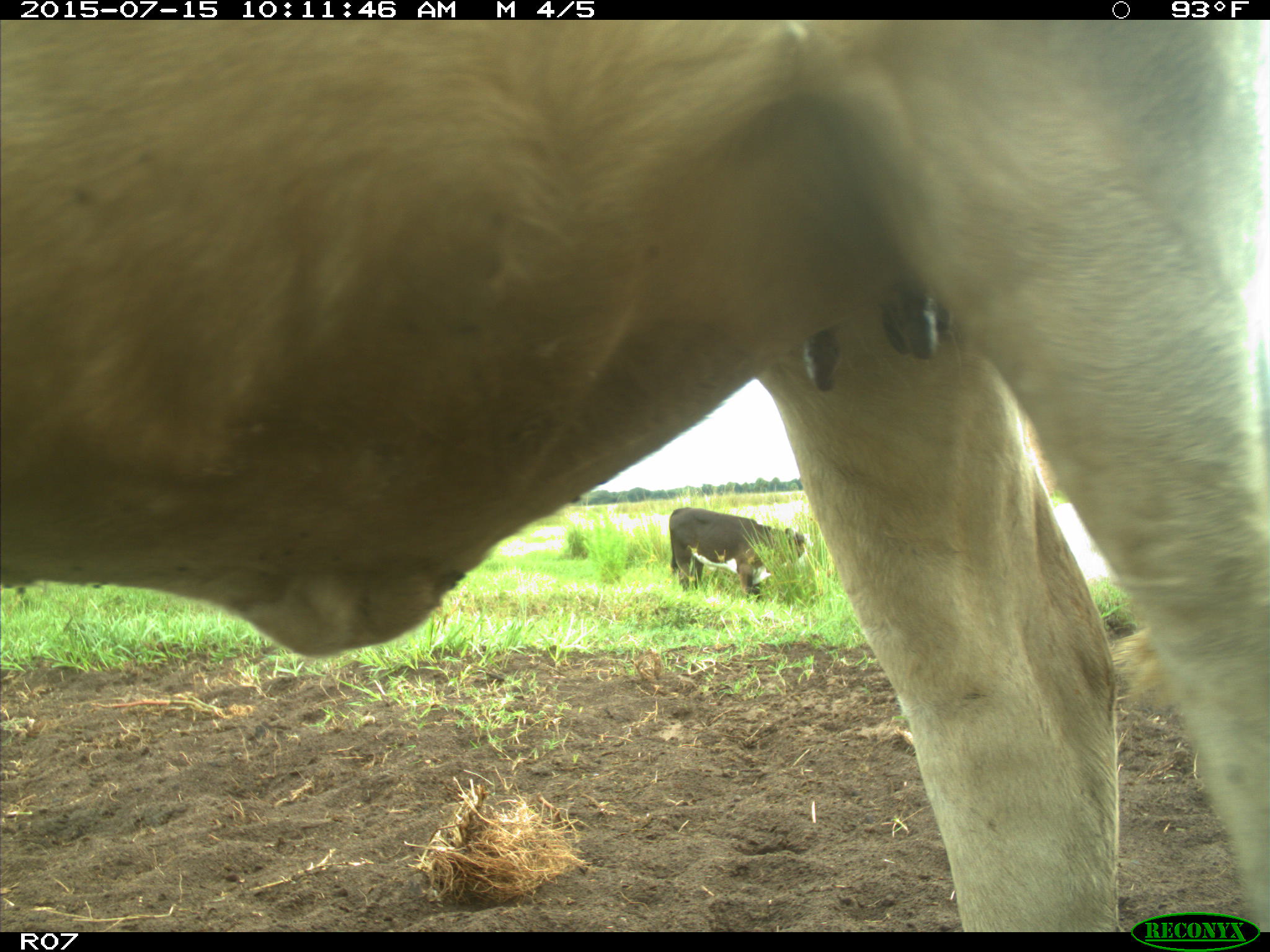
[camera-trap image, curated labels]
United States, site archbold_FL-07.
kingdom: Animalia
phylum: Chordata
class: Mammalia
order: Artiodactyla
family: Bovidae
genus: Bos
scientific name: Bos taurus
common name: domestic cow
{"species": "Bos taurus (domestic cow)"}